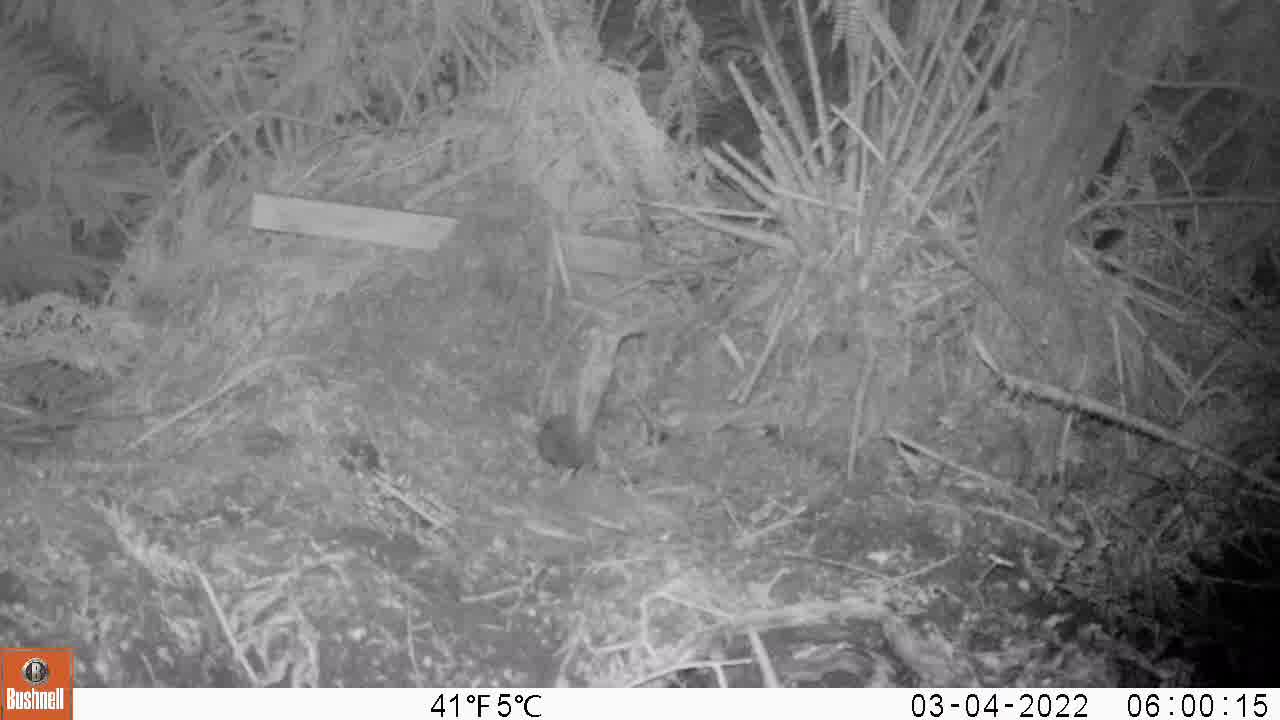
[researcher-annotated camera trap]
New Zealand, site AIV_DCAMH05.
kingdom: Animalia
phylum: Chordata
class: Mammalia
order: Rodentia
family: Muridae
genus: Mus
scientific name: Mus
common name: mouse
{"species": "mouse (Mus)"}